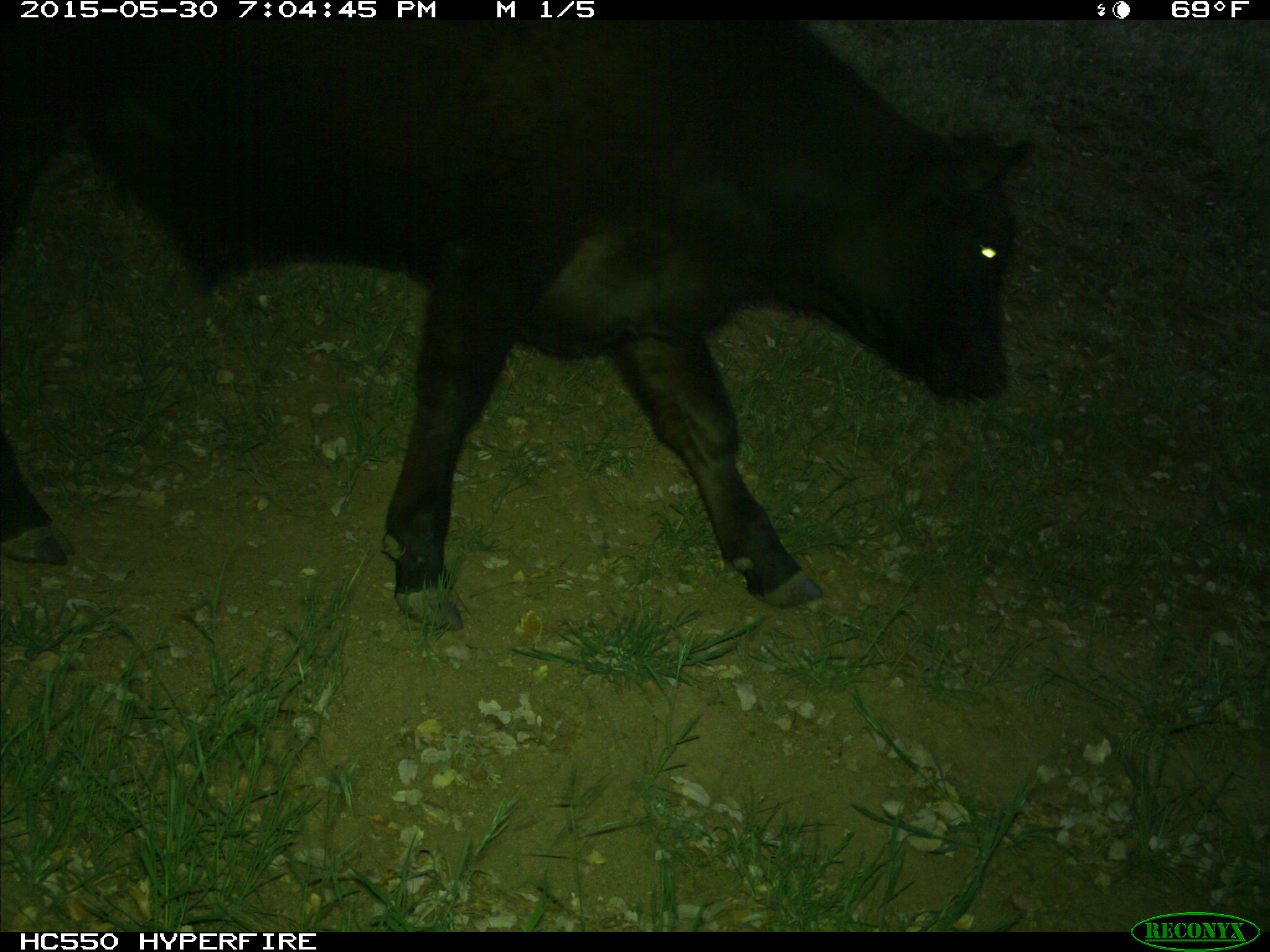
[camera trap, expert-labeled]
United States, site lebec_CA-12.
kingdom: Animalia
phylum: Chordata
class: Mammalia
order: Artiodactyla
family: Bovidae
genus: Bos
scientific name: Bos taurus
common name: domestic cow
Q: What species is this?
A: Bos taurus (domestic cow).